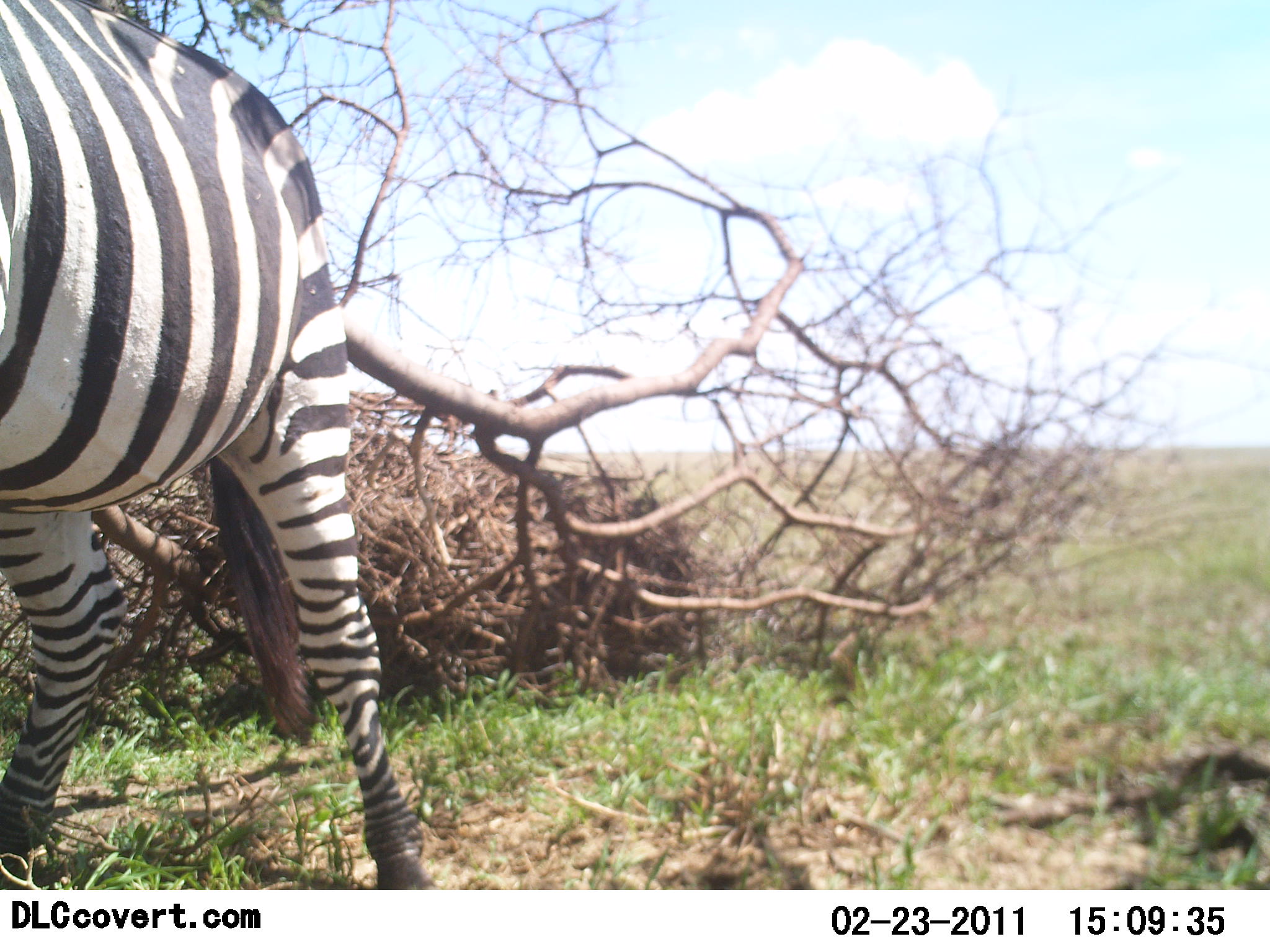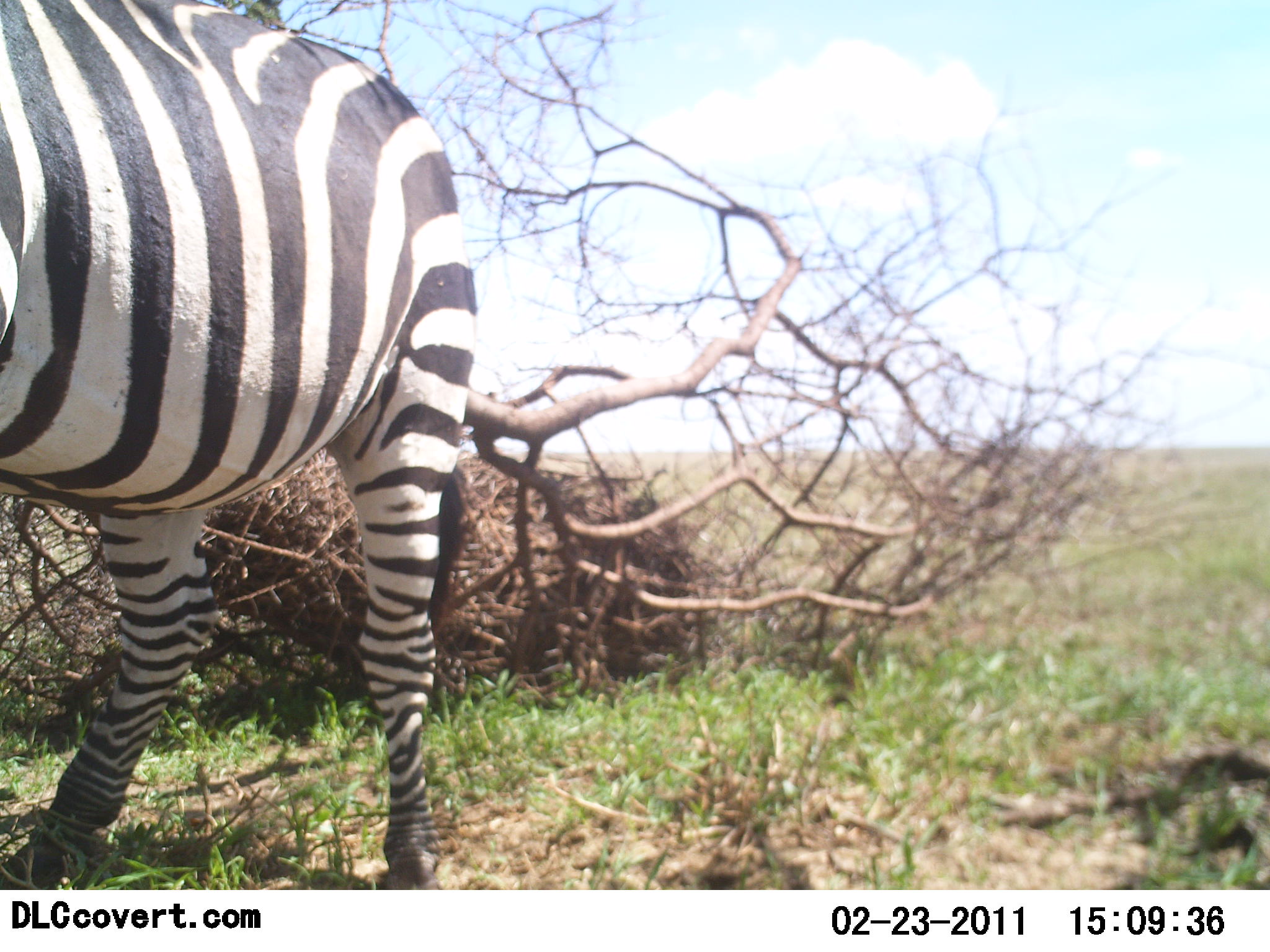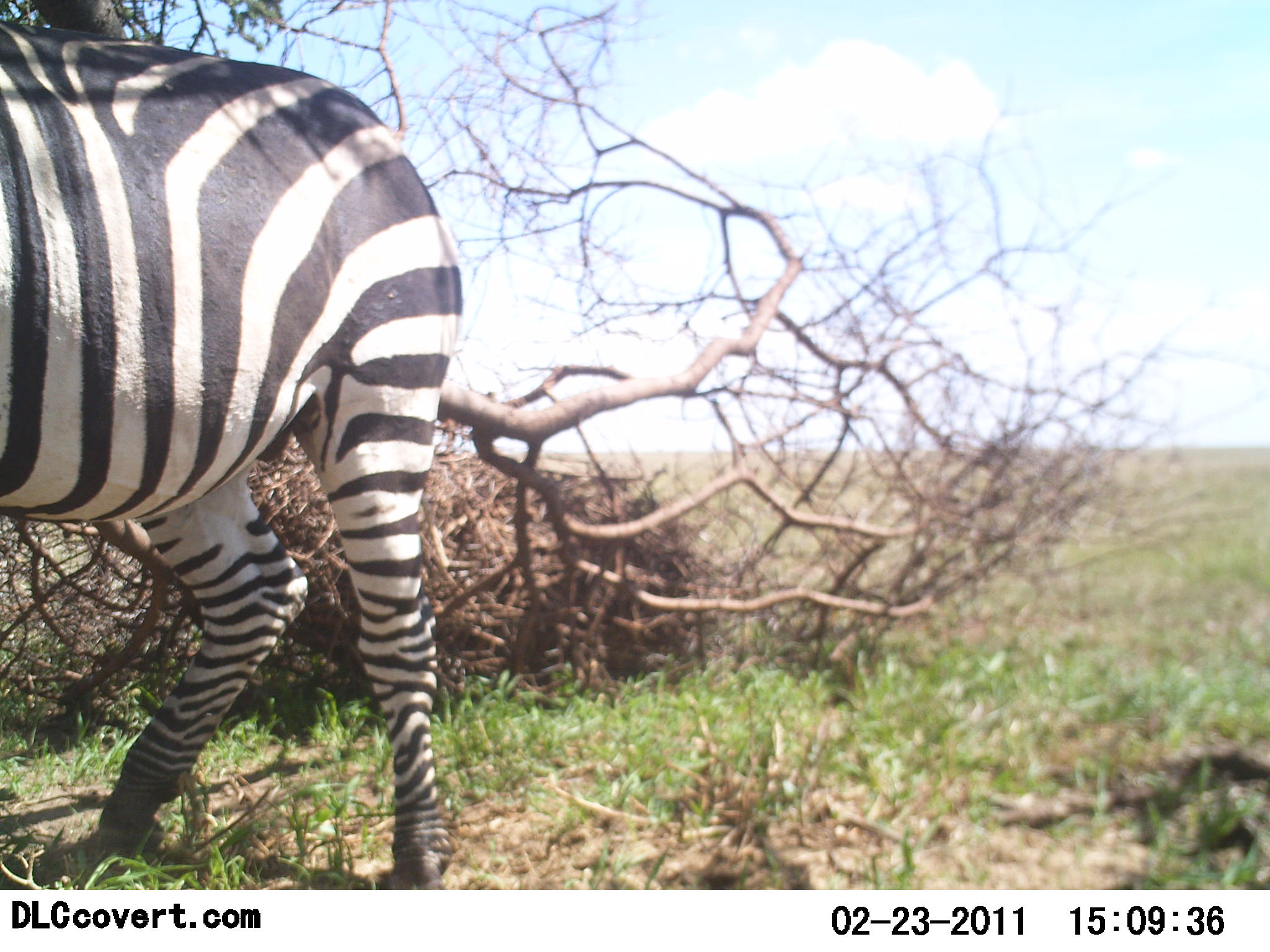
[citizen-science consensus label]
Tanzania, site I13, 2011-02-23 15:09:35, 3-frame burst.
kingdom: Animalia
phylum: Chordata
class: Mammalia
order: Perissodactyla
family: Equidae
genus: Equus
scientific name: Equus quagga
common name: plains zebra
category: zebra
Zebra (plains zebra) (Equus quagga), count 1. Behavior (volunteer vote fractions): standing 67%, resting 0%, moving 33%, interacting 0%. Young present (vote fraction): 0%. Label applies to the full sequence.